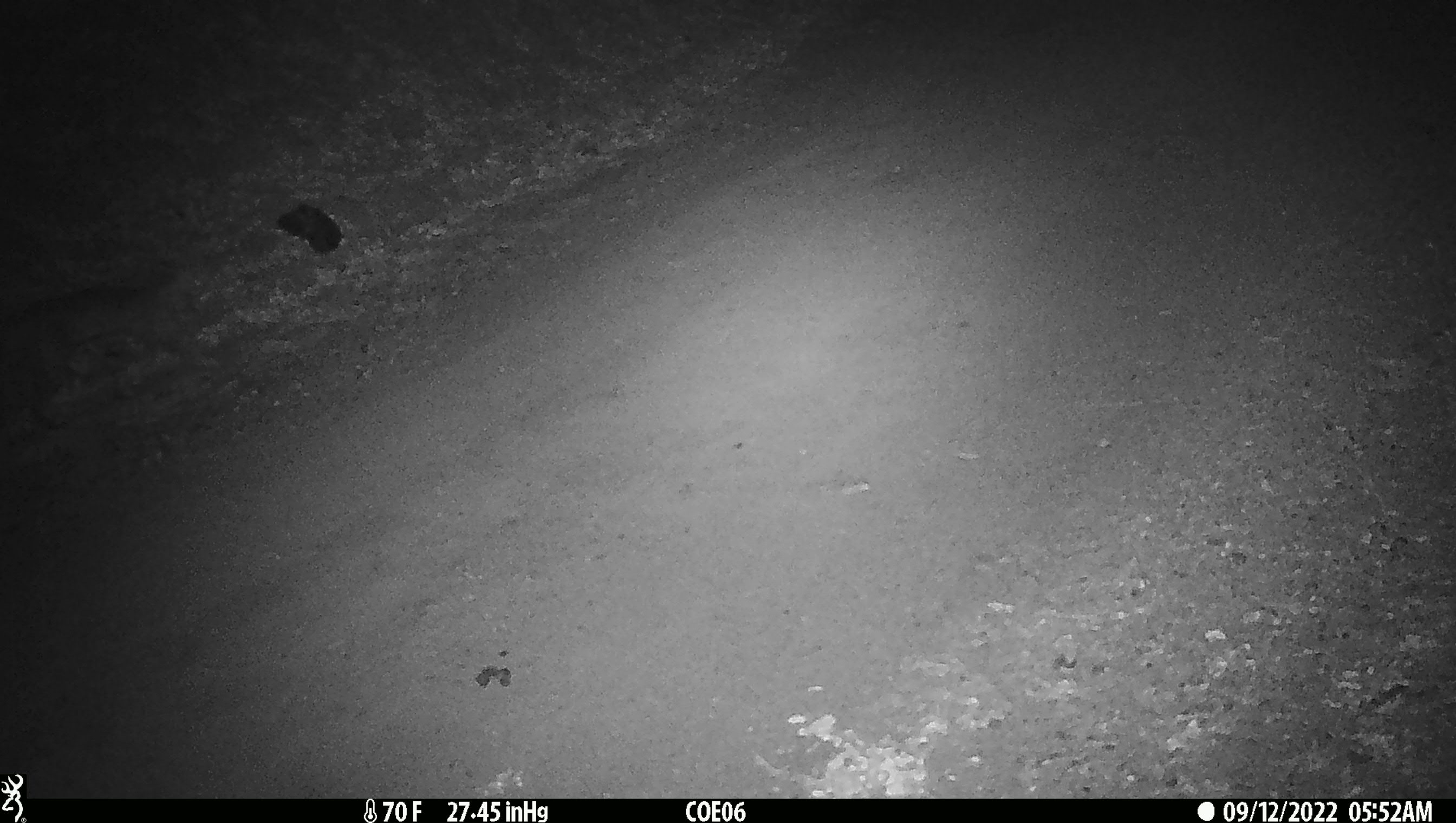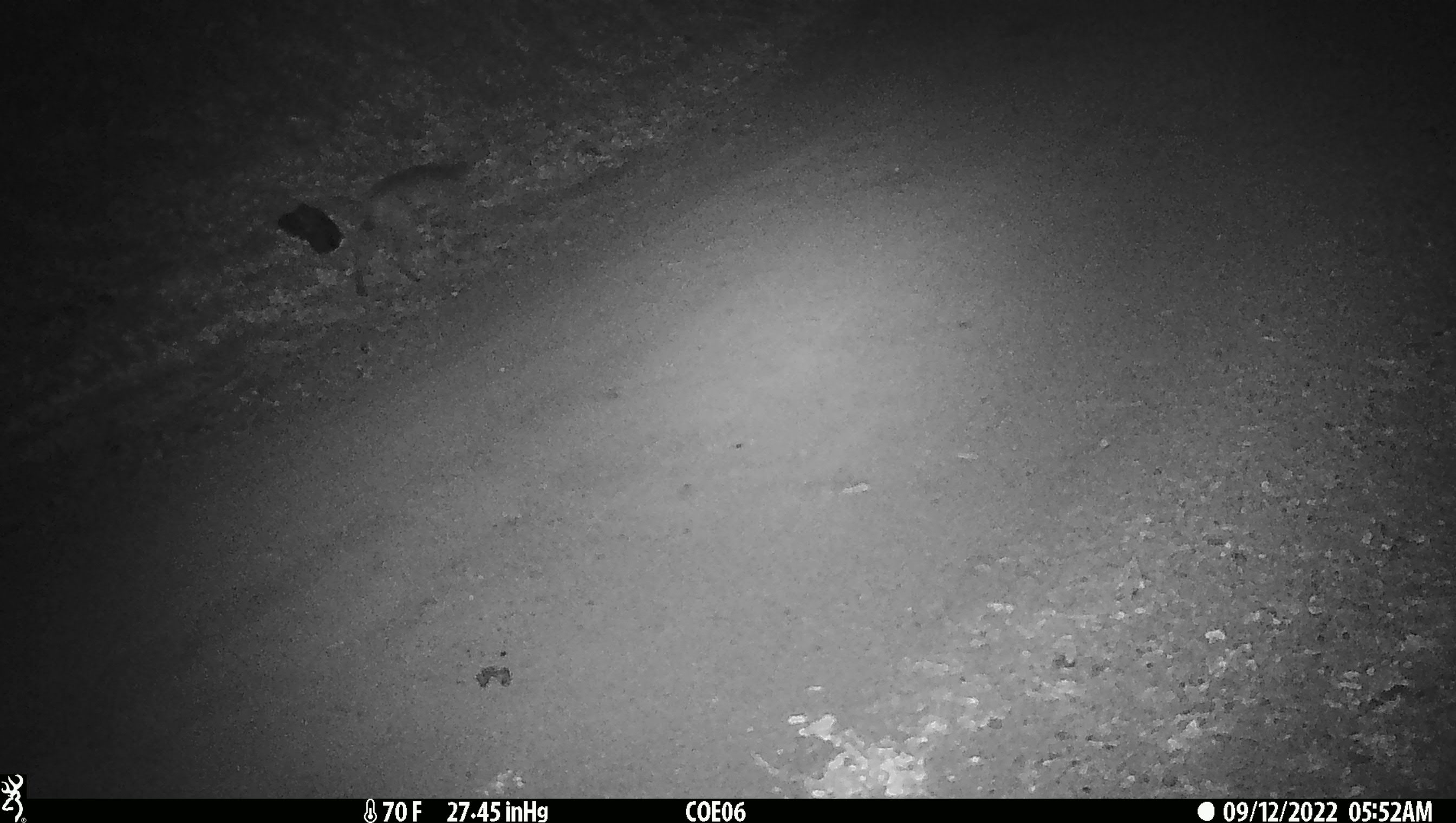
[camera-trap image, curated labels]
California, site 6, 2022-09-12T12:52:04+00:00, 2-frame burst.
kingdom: Animalia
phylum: Chordata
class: Mammalia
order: Carnivora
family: Felidae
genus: Lynx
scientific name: Lynx rufus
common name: bobcat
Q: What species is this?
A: Bobcat (Lynx rufus).